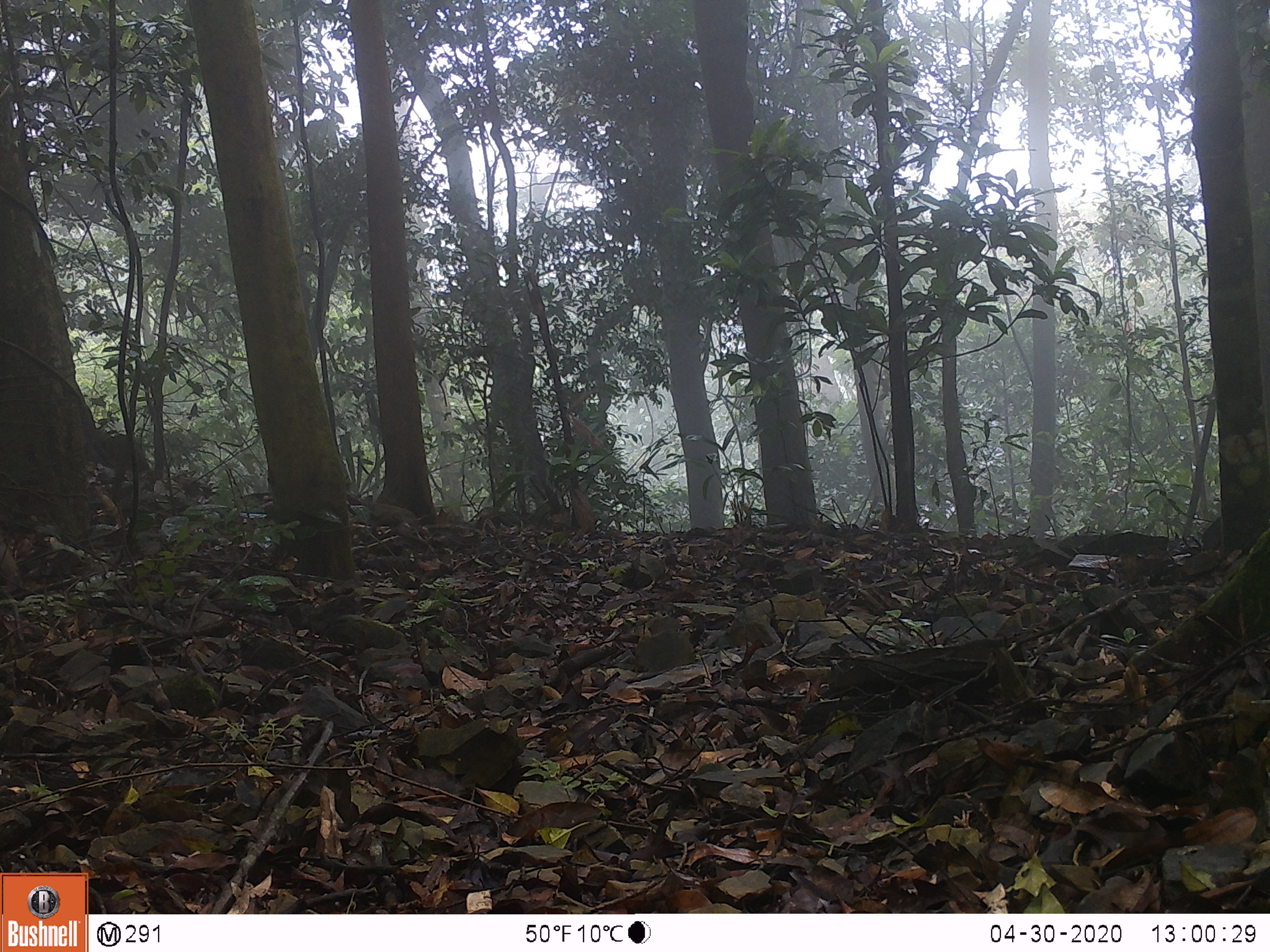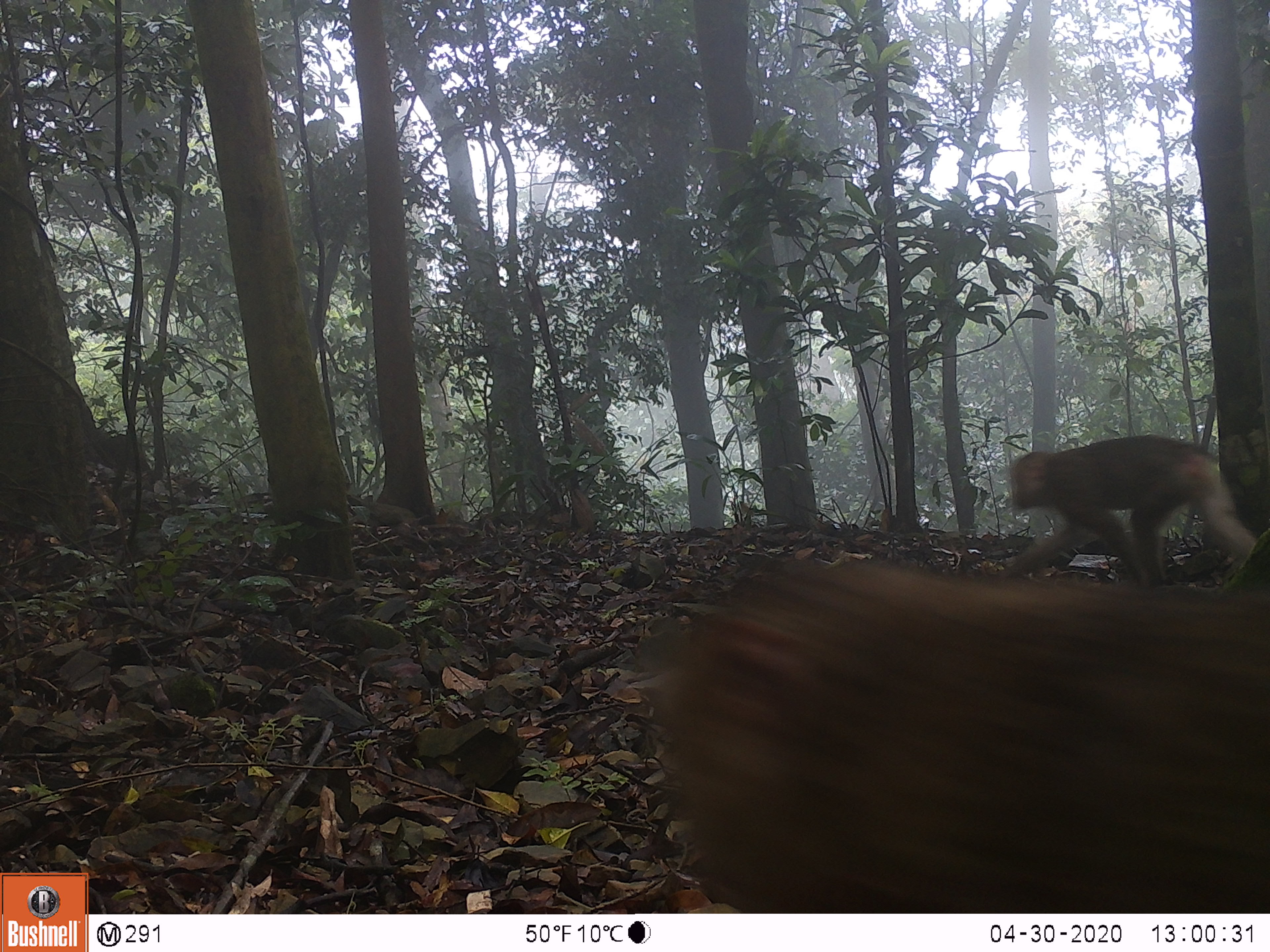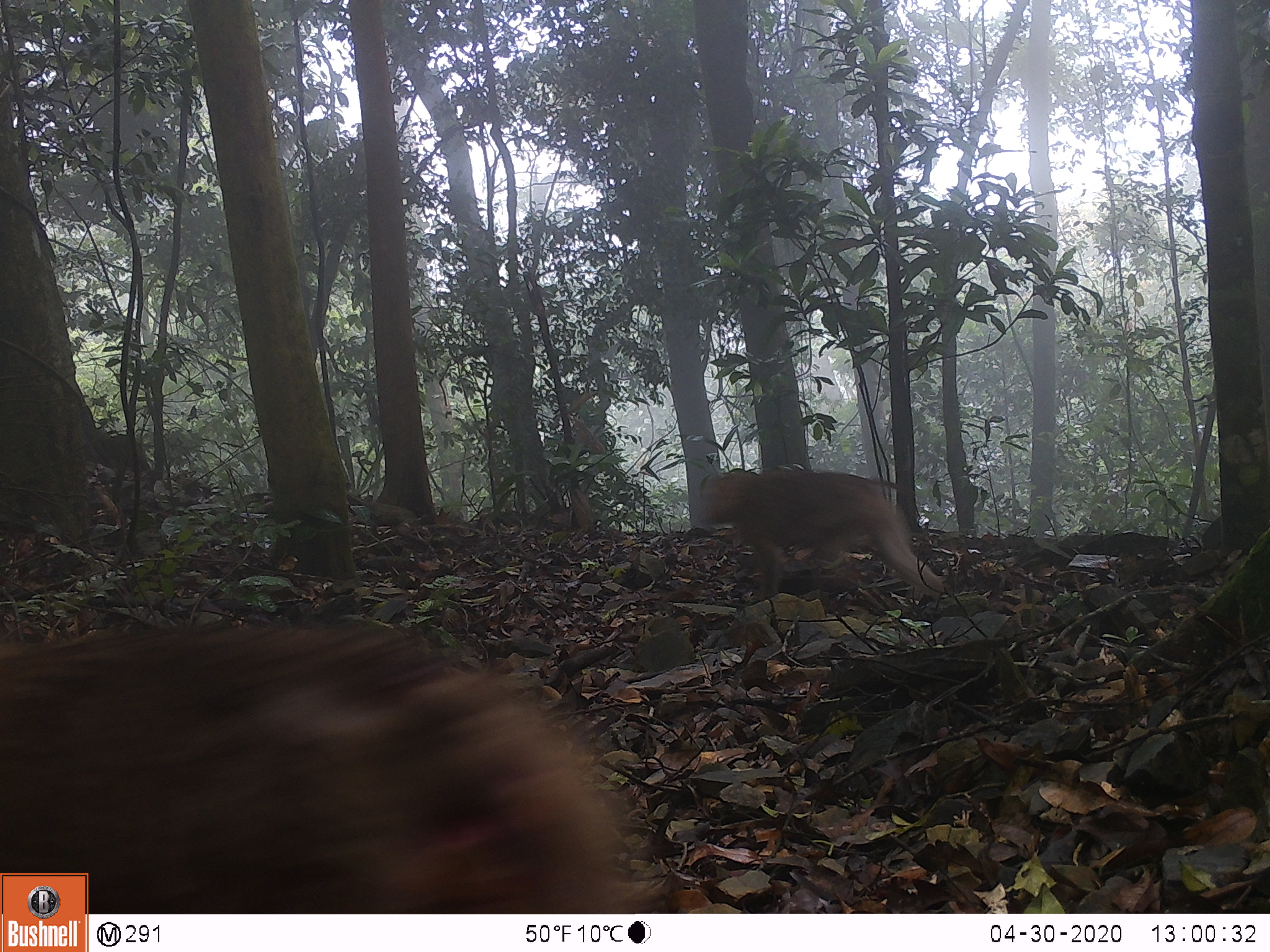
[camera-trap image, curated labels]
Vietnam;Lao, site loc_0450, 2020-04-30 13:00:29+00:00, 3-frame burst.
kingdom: Animalia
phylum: Chordata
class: Mammalia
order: Primates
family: Cercopithecidae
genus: Macaca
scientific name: Macaca nemestrina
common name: pig-tailed macaque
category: pig tailed macaque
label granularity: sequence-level